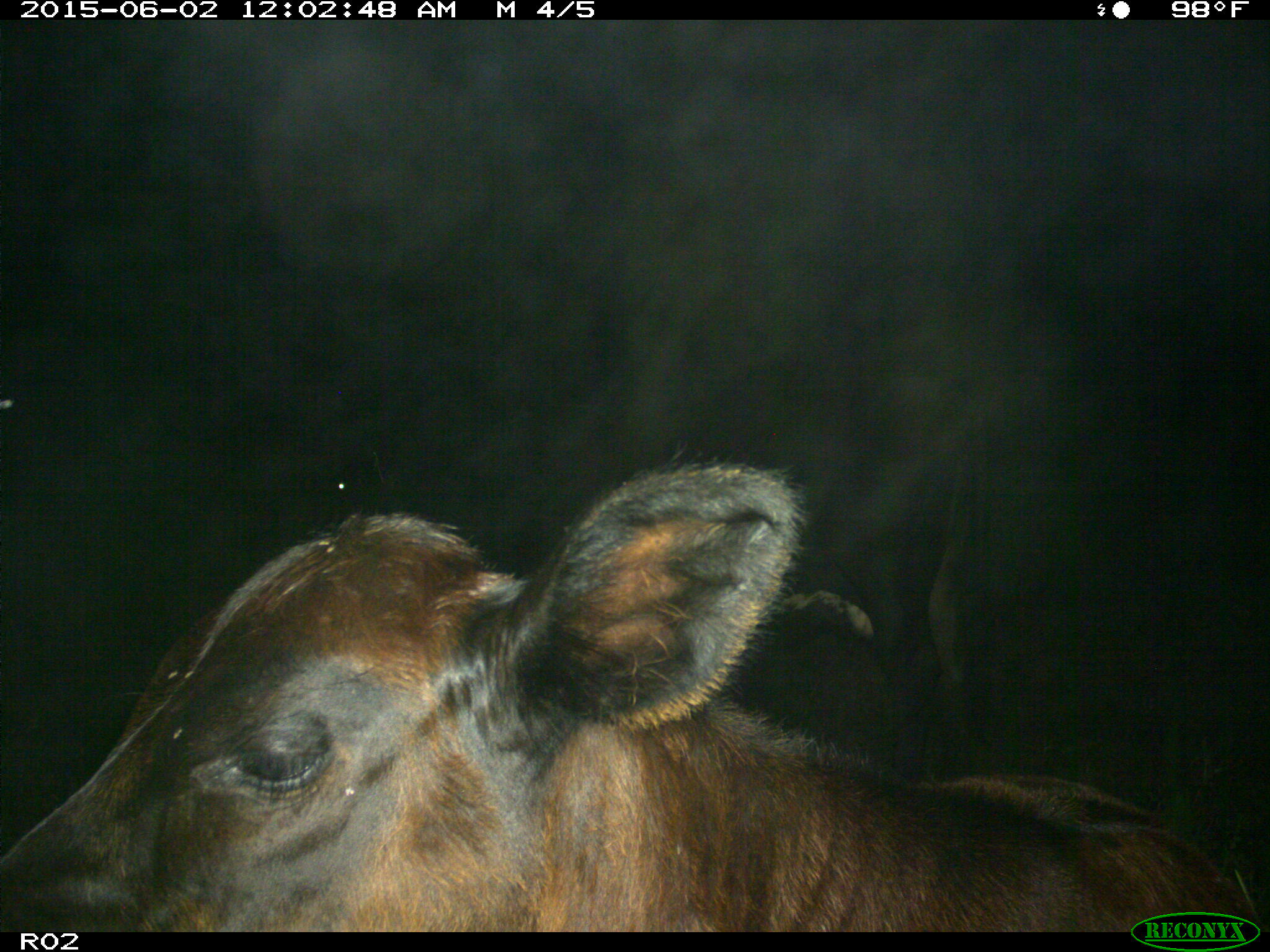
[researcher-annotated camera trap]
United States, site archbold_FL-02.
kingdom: Animalia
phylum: Chordata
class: Mammalia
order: Artiodactyla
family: Bovidae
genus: Bos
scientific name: Bos taurus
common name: domestic cow